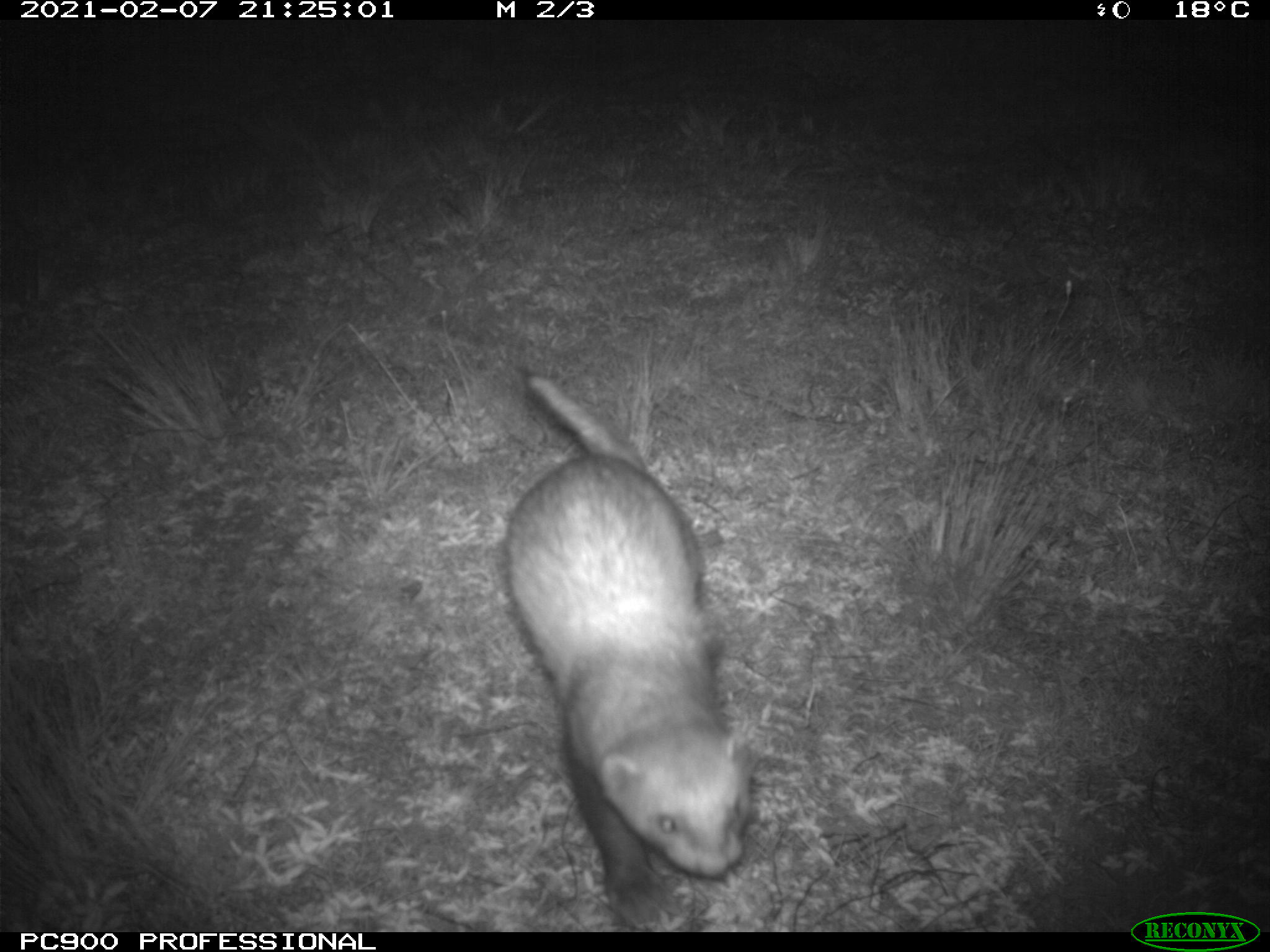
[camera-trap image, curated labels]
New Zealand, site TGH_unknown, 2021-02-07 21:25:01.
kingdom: Animalia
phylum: Chordata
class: Mammalia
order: Carnivora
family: Mustelidae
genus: Mustela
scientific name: Mustela furo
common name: ferret